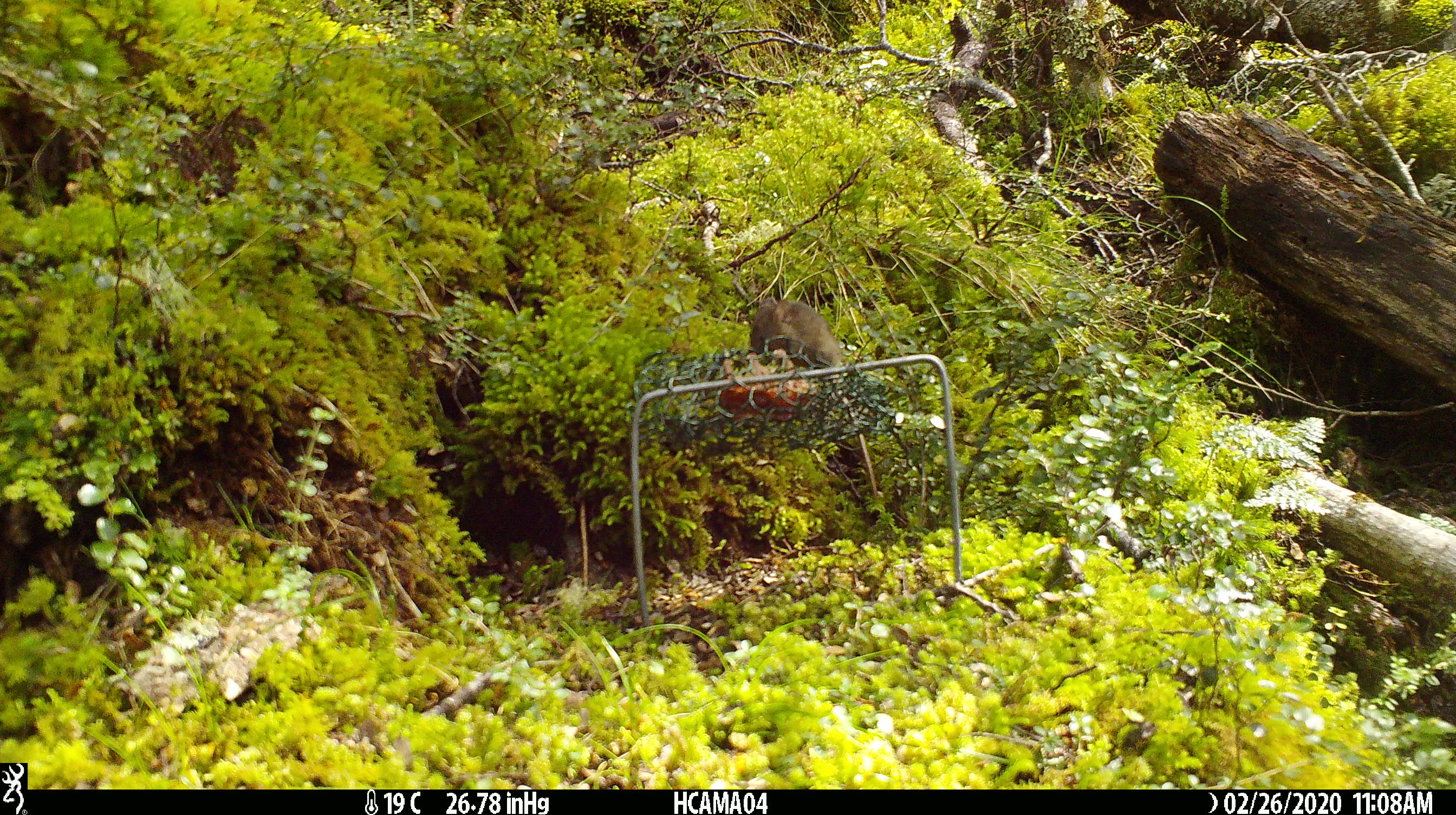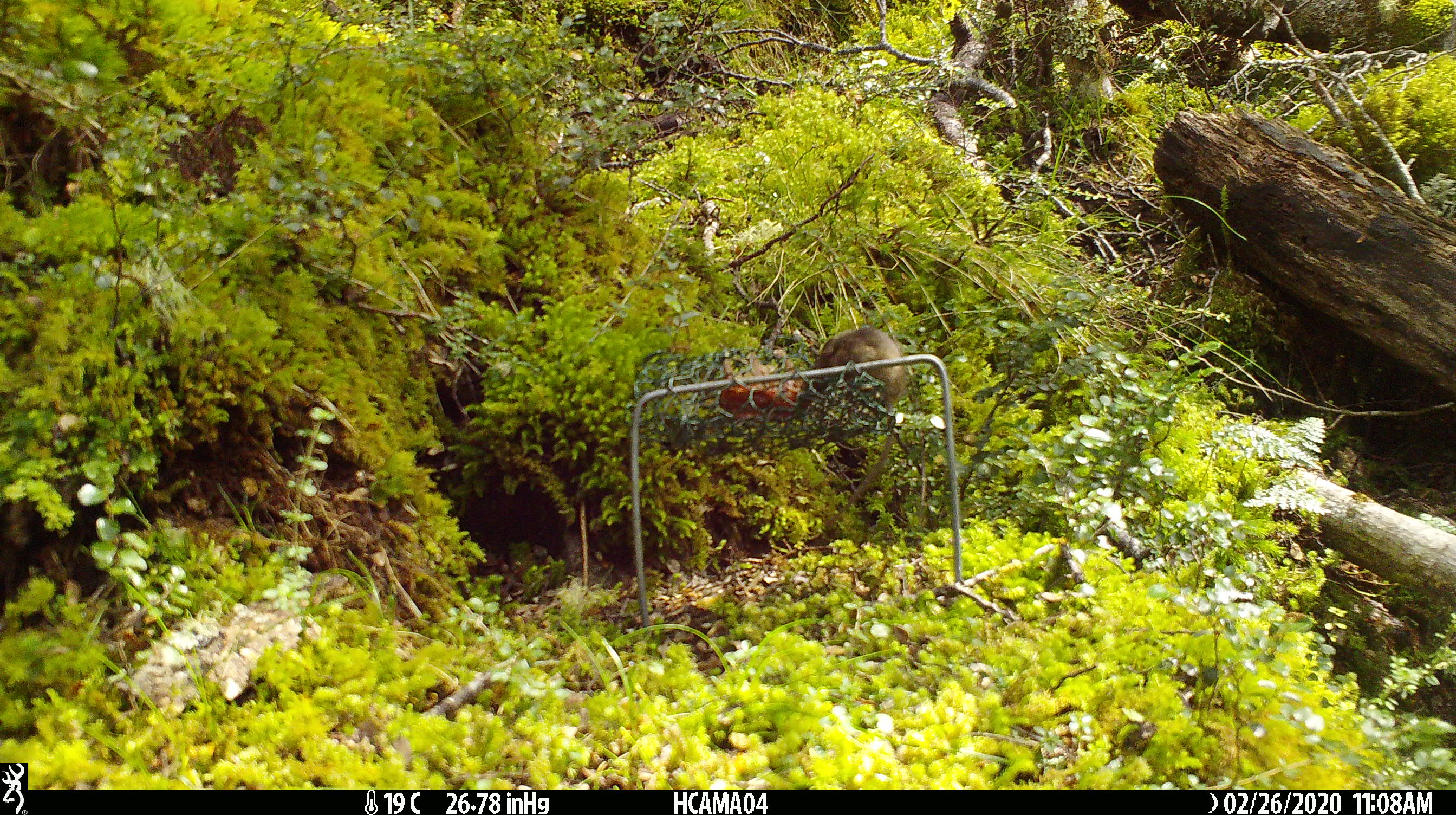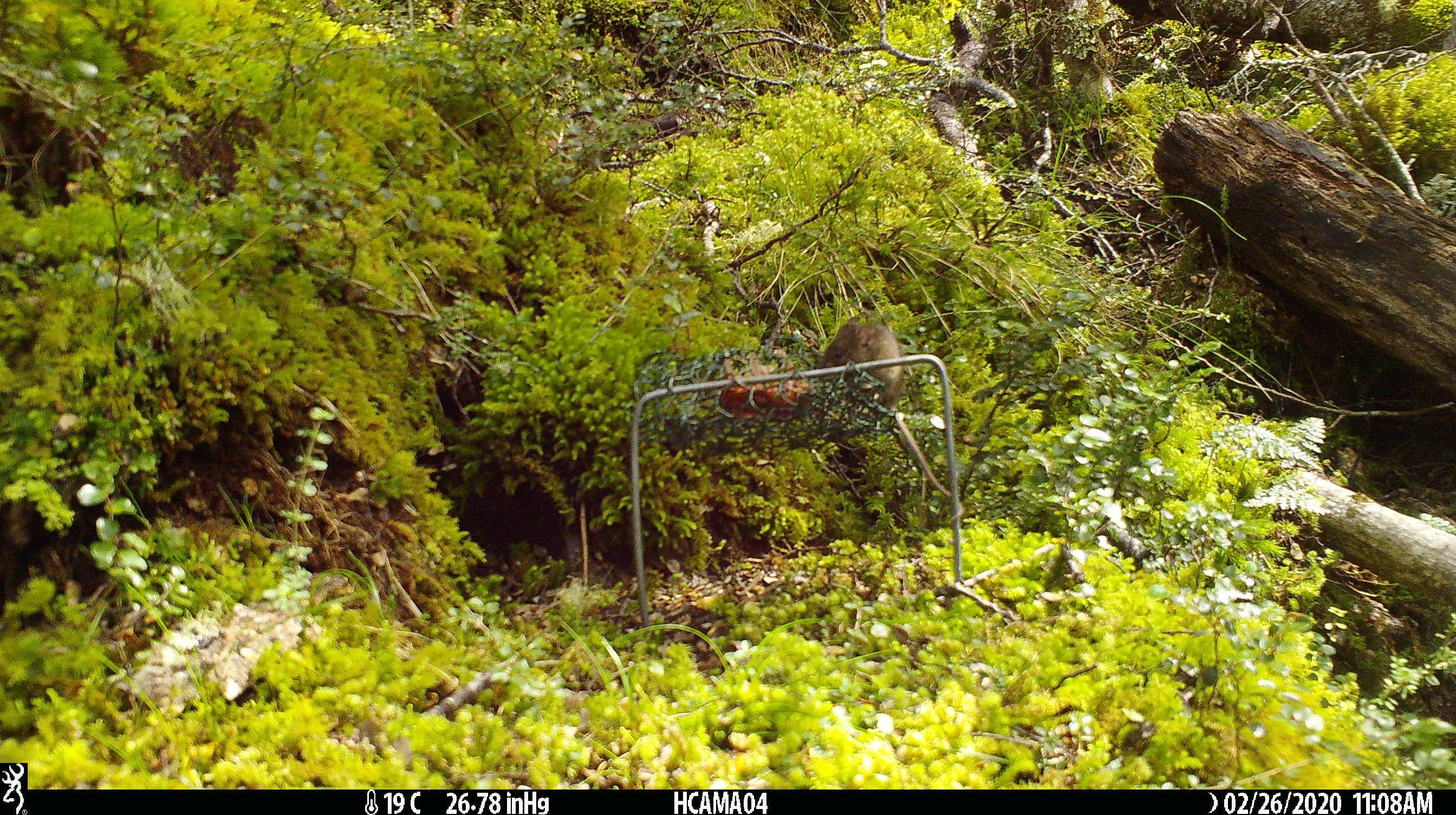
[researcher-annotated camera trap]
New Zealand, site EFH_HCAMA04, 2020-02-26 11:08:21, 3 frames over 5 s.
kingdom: Animalia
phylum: Chordata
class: Mammalia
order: Rodentia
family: Muridae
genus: Mus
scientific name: Mus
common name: mouse